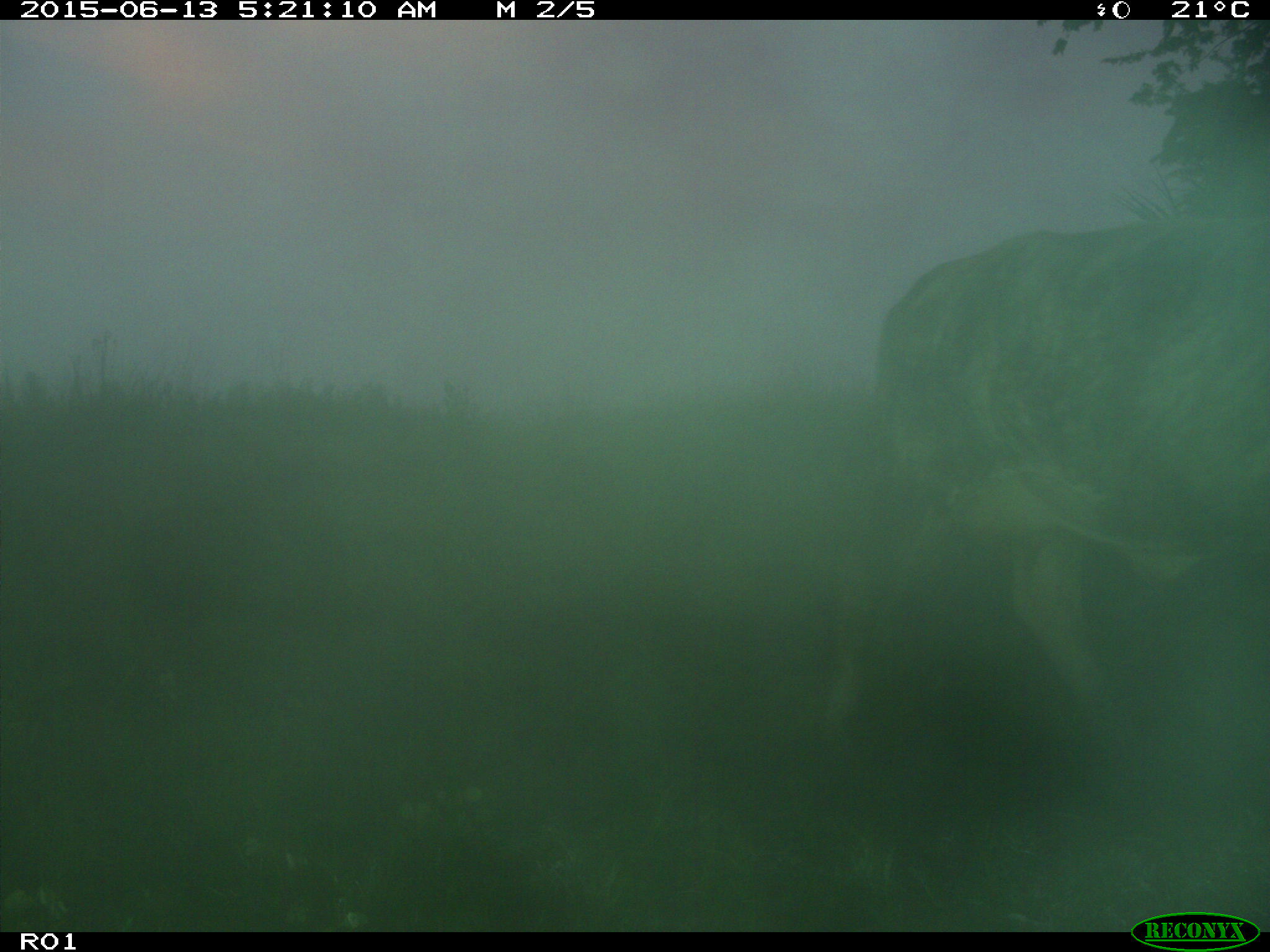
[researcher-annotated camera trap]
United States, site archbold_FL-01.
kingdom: Animalia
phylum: Chordata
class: Mammalia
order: Artiodactyla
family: Bovidae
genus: Bos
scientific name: Bos taurus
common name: domestic cow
Bos taurus (domestic cow).